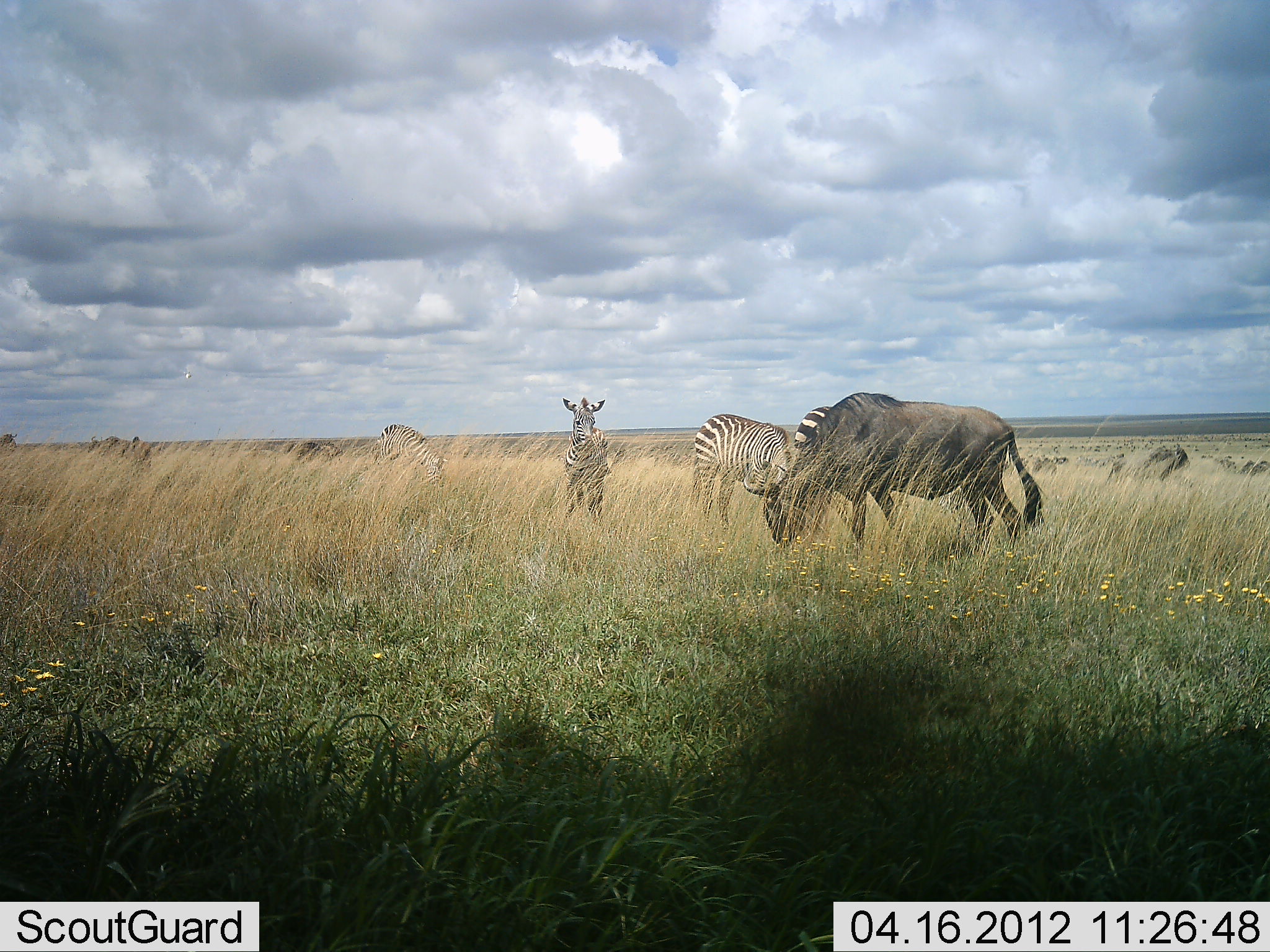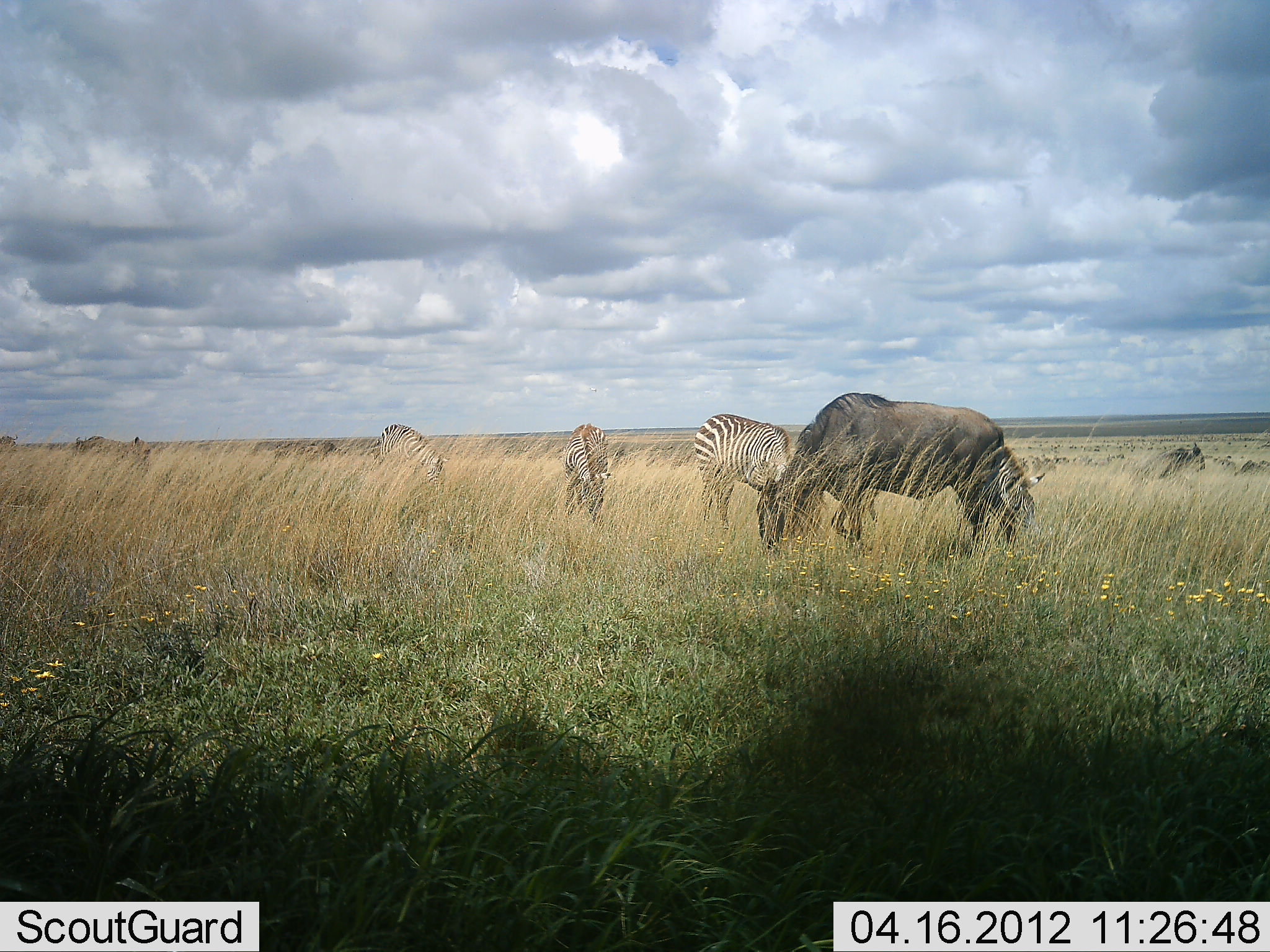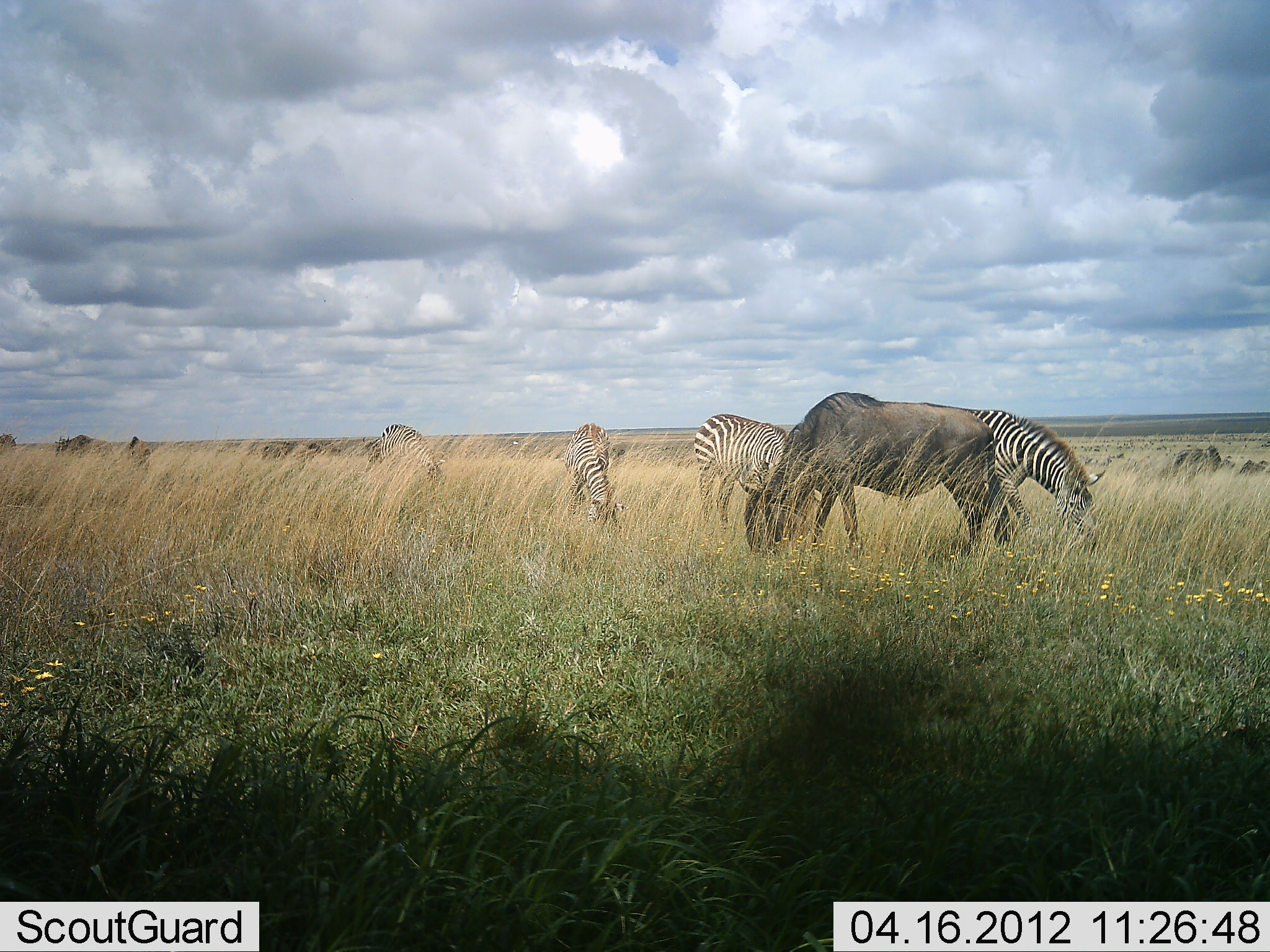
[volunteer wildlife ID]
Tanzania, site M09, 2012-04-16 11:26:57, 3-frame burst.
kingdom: Animalia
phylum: Chordata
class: Mammalia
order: Artiodactyla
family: Bovidae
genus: Connochaetes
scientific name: Connochaetes taurinus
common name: blue wildebeest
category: wildebeest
Wildebeest (blue wildebeest) (Connochaetes taurinus), count 5. Behavior (volunteer vote fractions): standing 39%, resting 0%, moving 28%, interacting 0%. Young present (vote fraction): 0%. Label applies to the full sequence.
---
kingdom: Animalia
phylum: Chordata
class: Mammalia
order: Perissodactyla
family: Equidae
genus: Equus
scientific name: Equus quagga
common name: plains zebra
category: zebra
Zebra (plains zebra) (Equus quagga), count 4. Behavior (volunteer vote fractions): standing 42%, resting 0%, moving 21%, interacting 0%. Young present (vote fraction): 5%. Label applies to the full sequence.